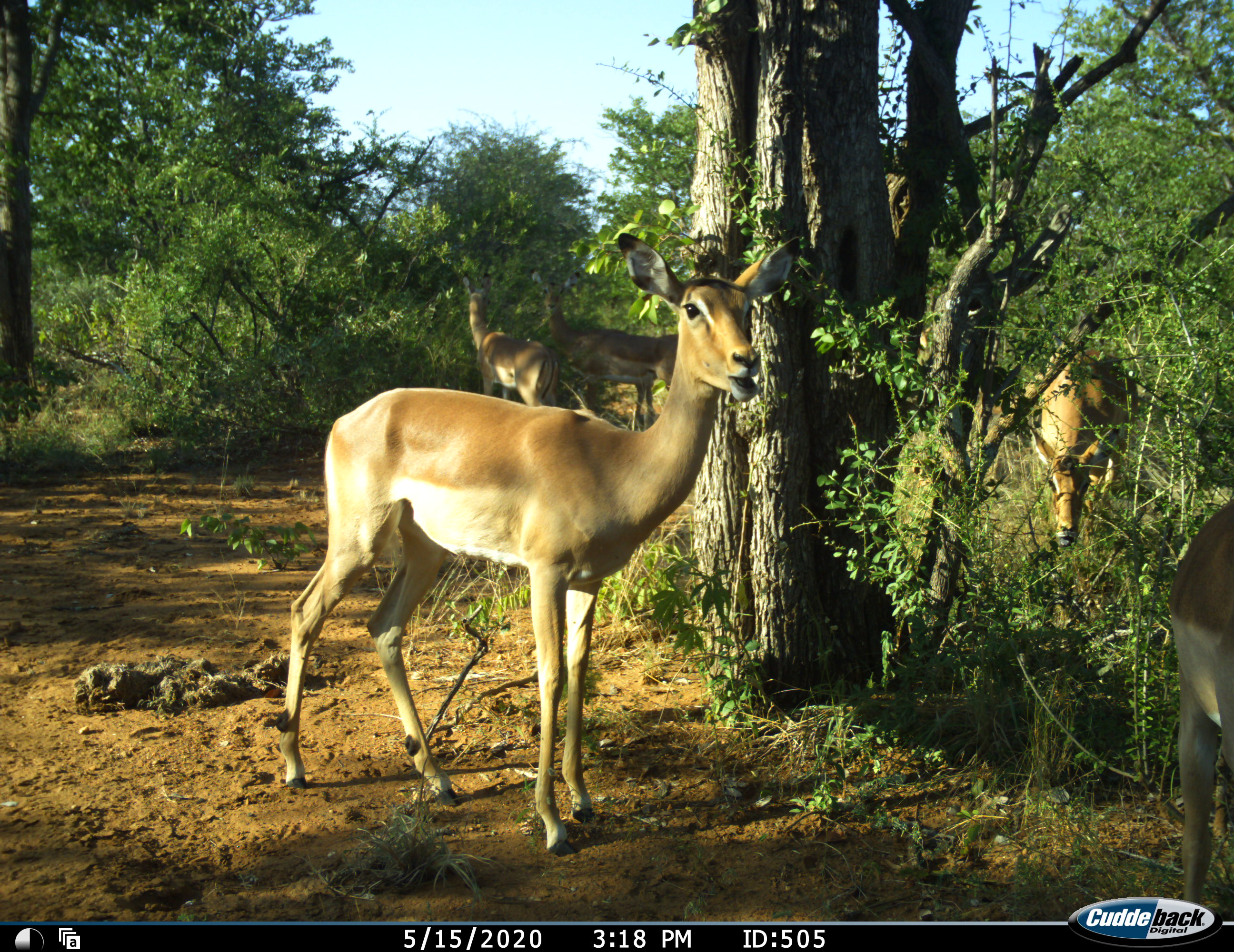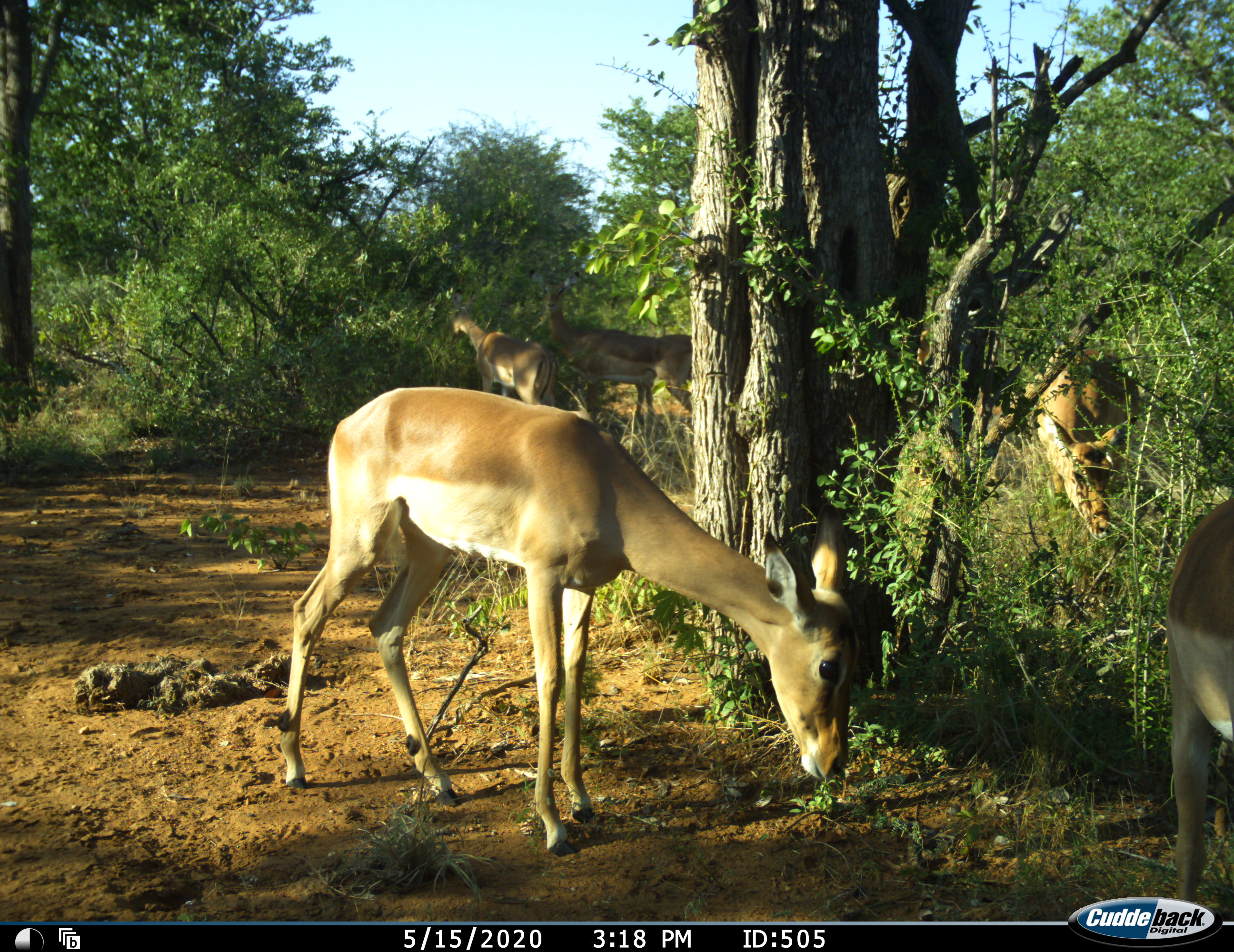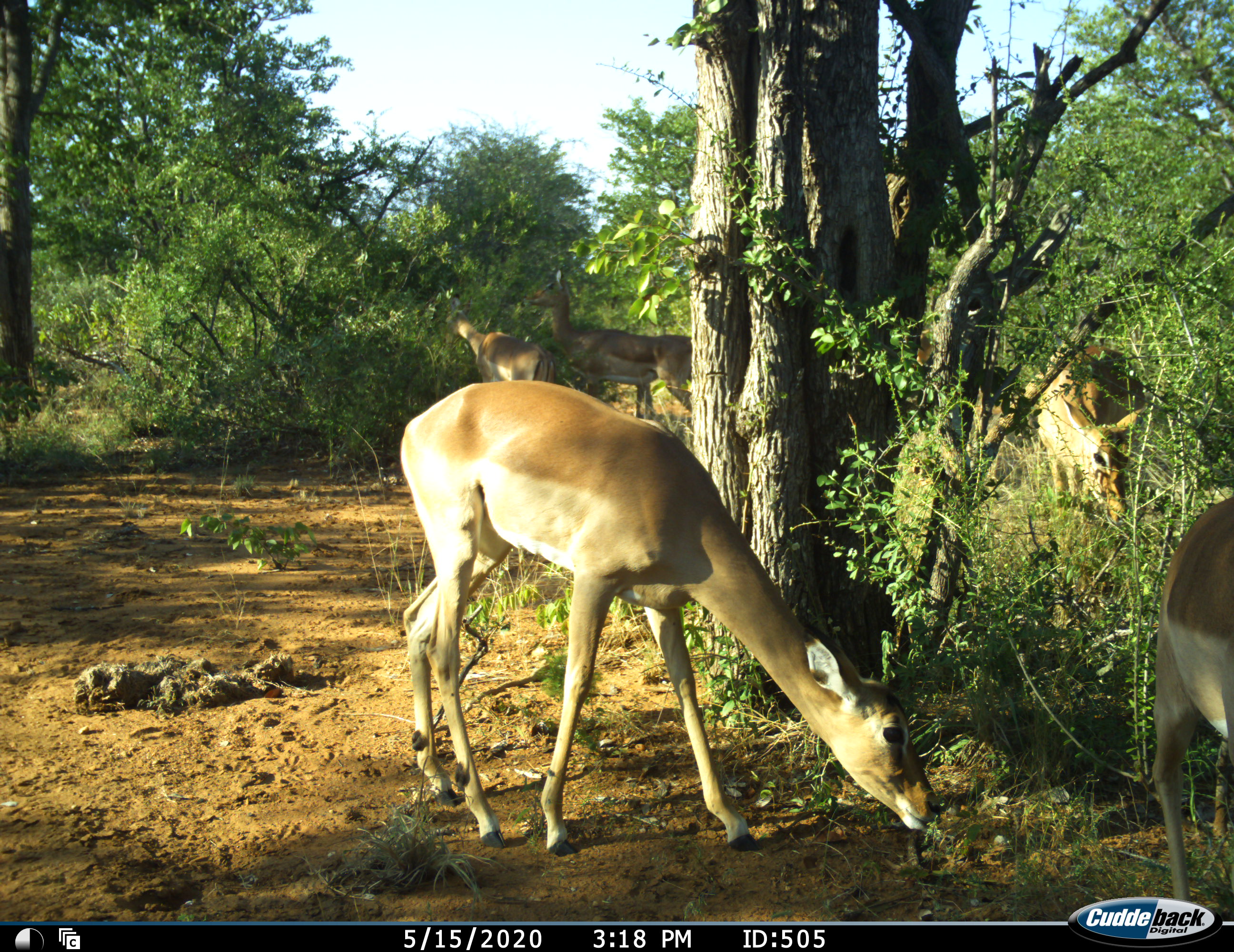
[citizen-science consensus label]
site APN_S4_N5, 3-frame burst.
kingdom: Animalia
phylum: Chordata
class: Mammalia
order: Artiodactyla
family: Bovidae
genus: Aepyceros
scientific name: Aepyceros melampus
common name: impala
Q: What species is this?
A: Impala (Aepyceros melampus).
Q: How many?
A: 6.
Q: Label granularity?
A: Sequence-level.